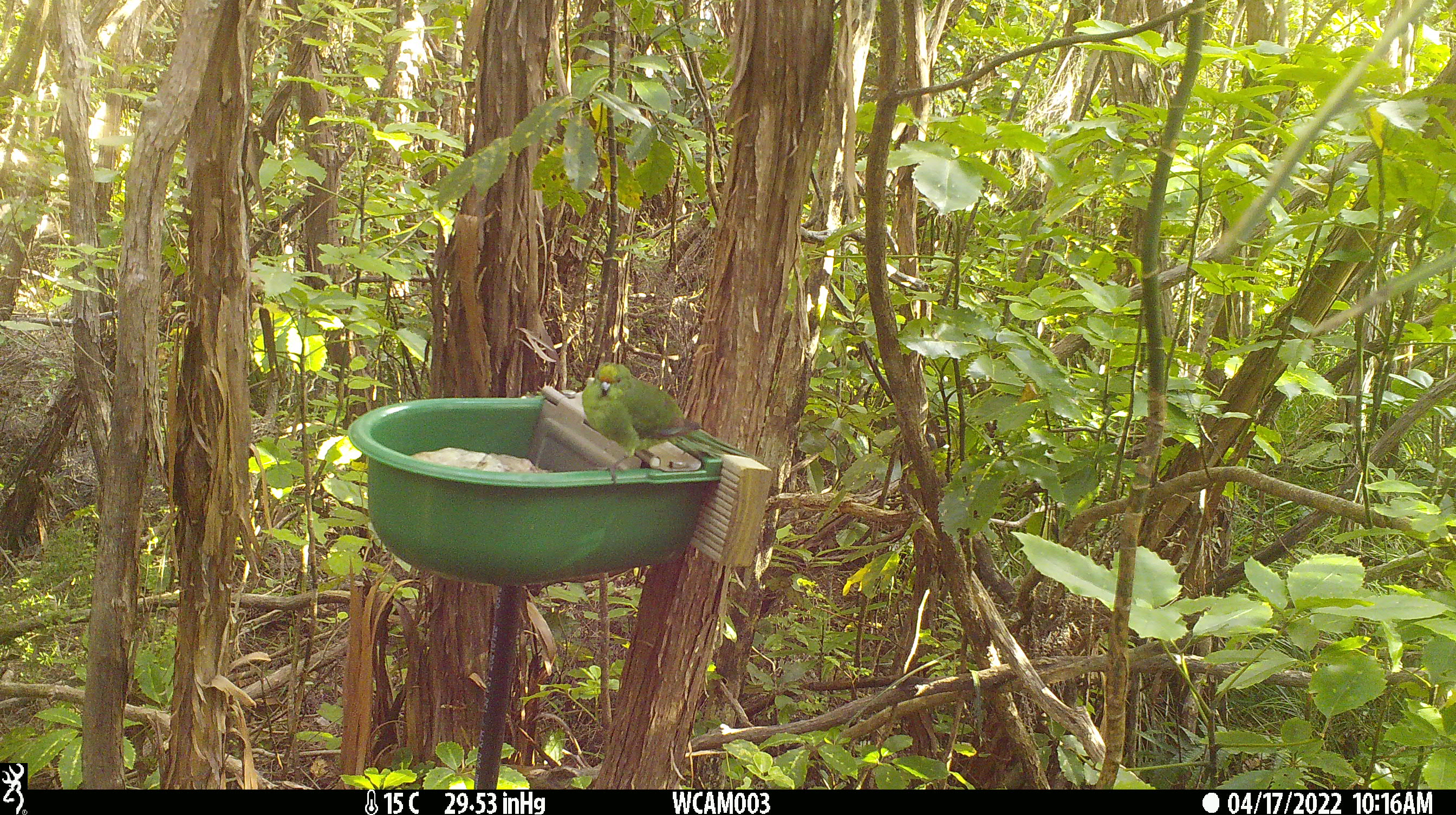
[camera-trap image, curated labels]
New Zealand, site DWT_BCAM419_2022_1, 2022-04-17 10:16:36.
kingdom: Animalia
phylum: Chordata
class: Aves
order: Psittaciformes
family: Psittaculidae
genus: Cyanoramphus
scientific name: Cyanoramphus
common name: parakeet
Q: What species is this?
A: Parakeet (Cyanoramphus).